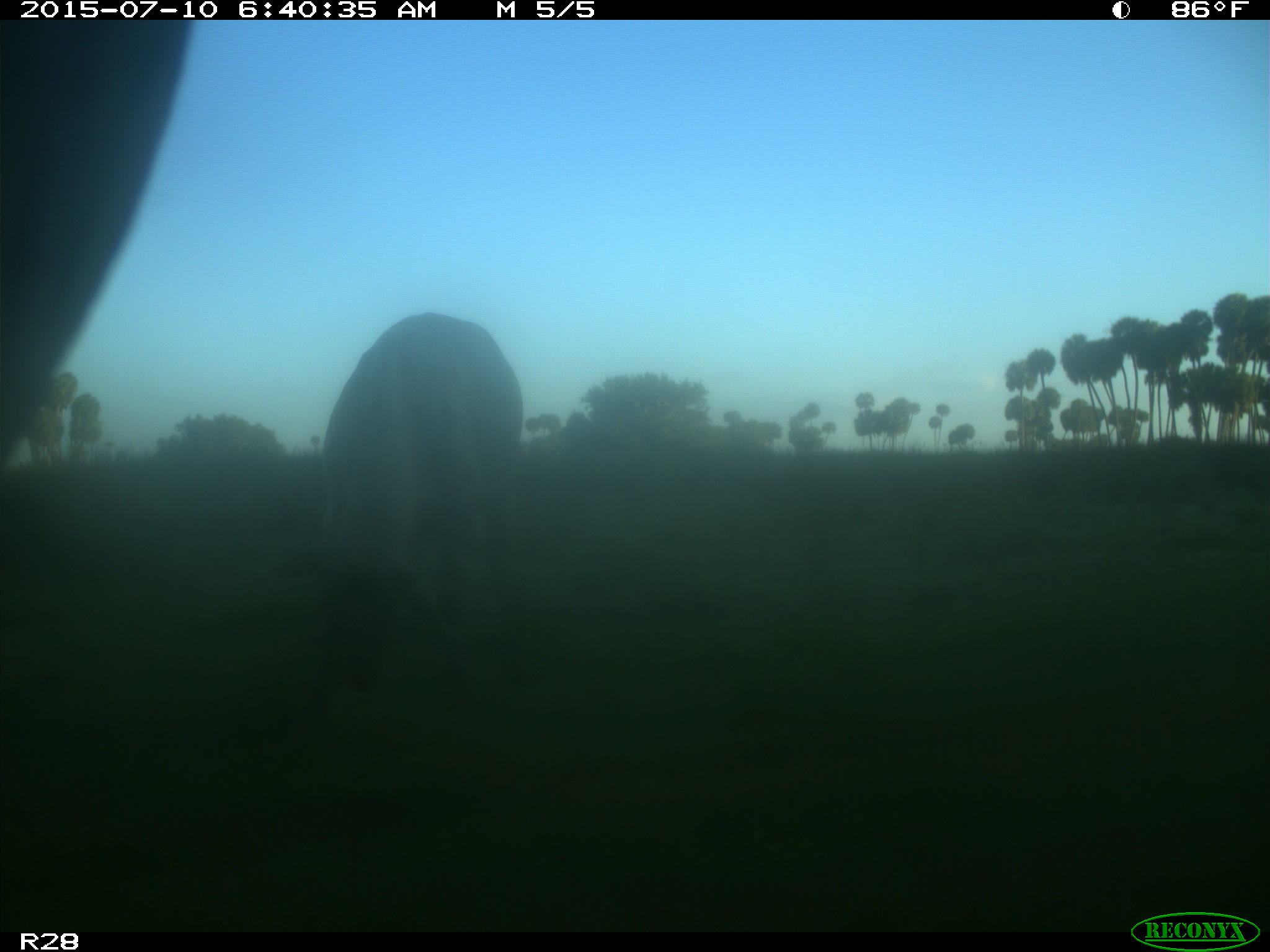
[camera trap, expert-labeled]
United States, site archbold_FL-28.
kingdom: Animalia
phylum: Chordata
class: Mammalia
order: Artiodactyla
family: Bovidae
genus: Bos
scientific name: Bos taurus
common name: domestic cow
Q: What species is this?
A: Bos taurus (domestic cow).